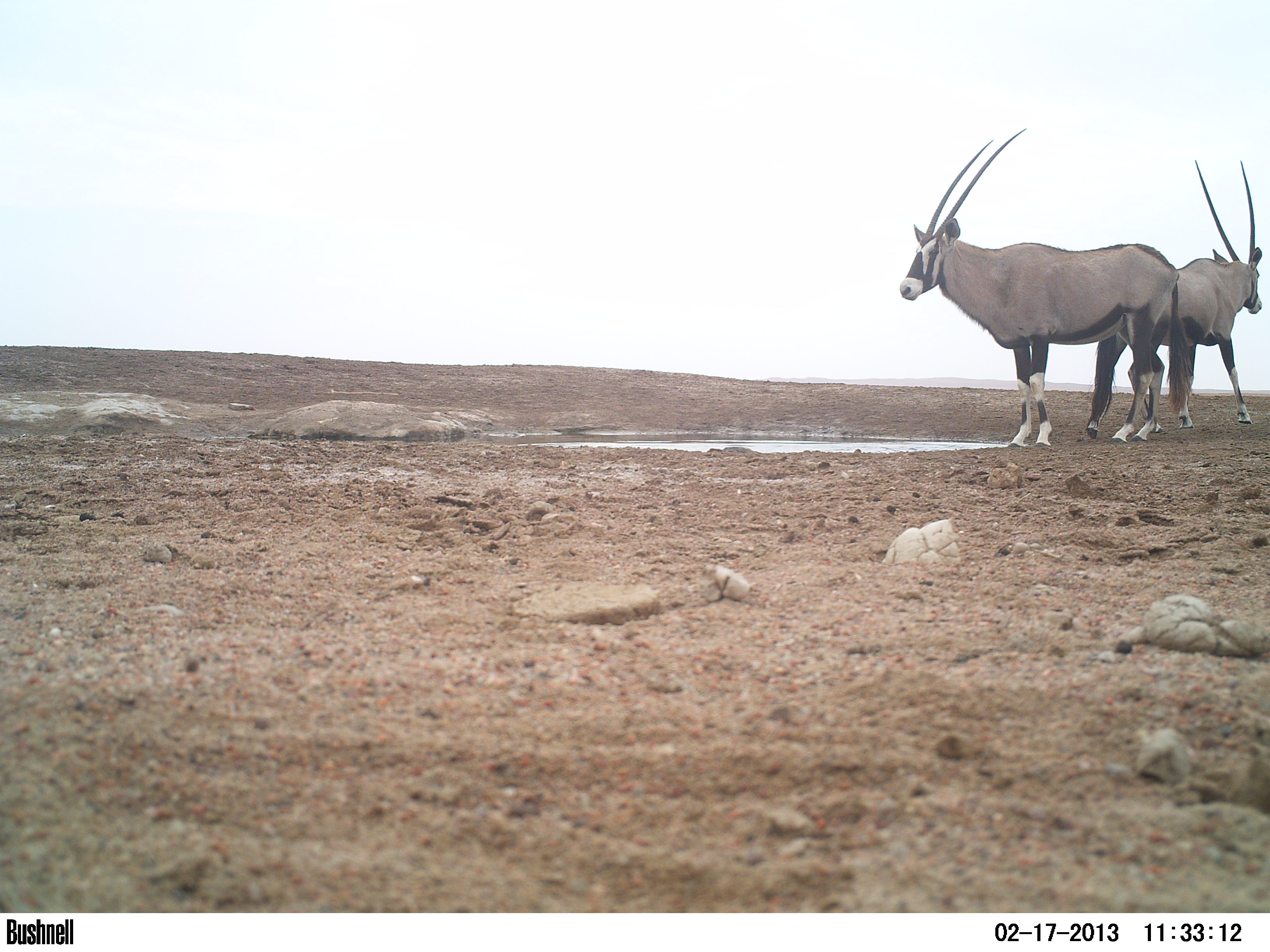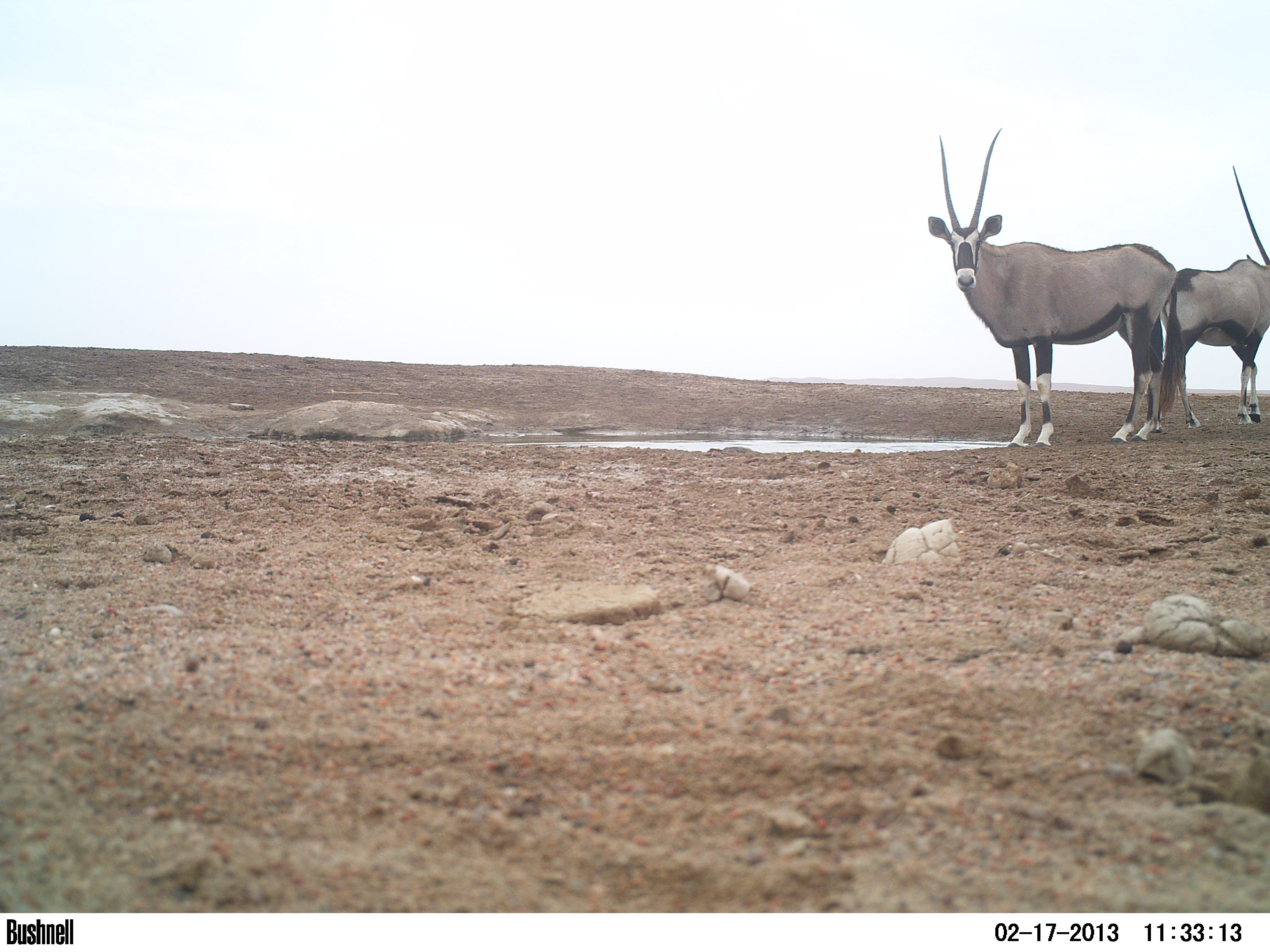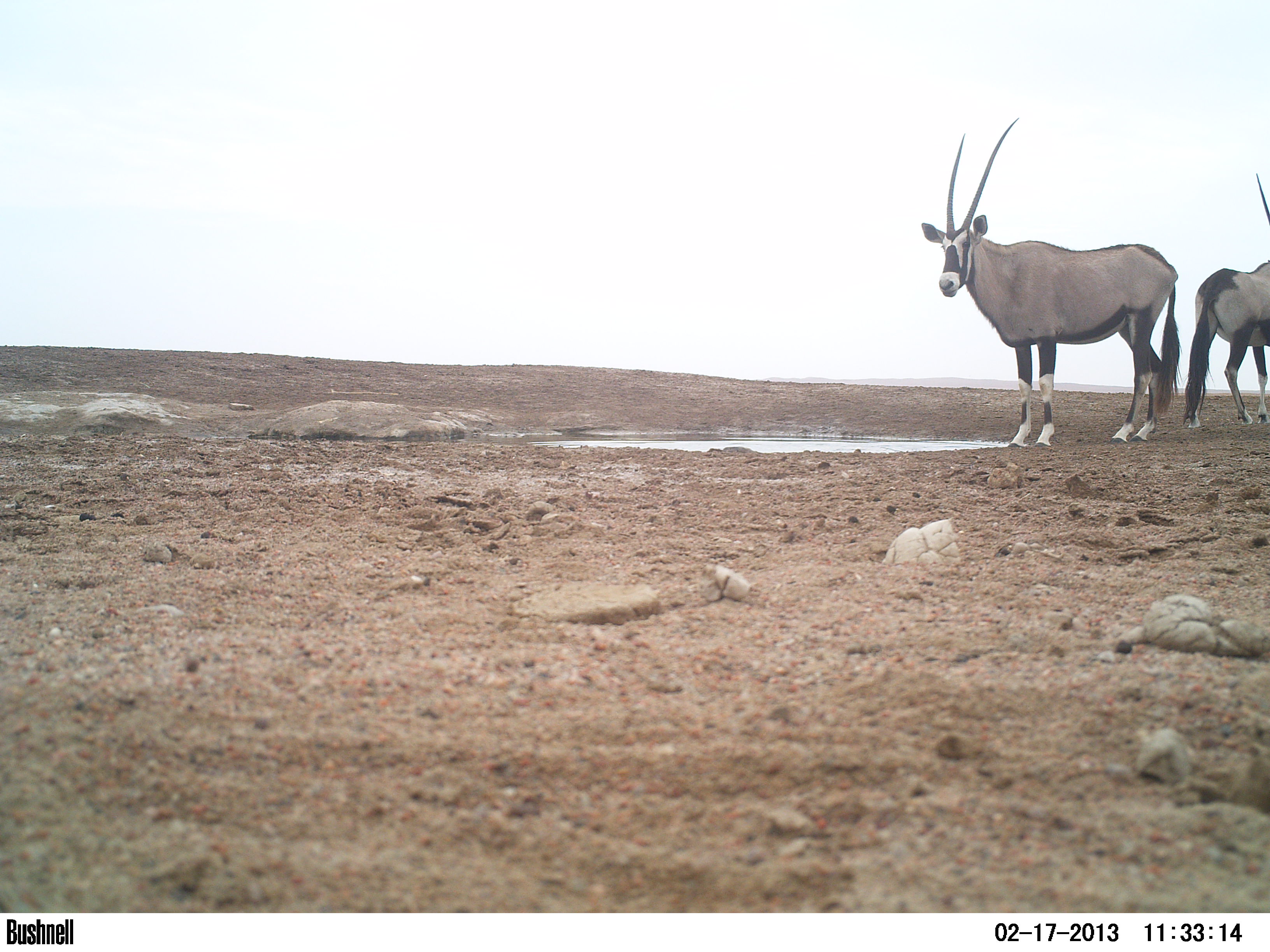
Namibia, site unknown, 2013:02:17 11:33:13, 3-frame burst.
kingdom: Animalia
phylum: Chordata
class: Mammalia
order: Artiodactyla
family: Bovidae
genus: Oryx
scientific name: Oryx gazella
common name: gemsbok